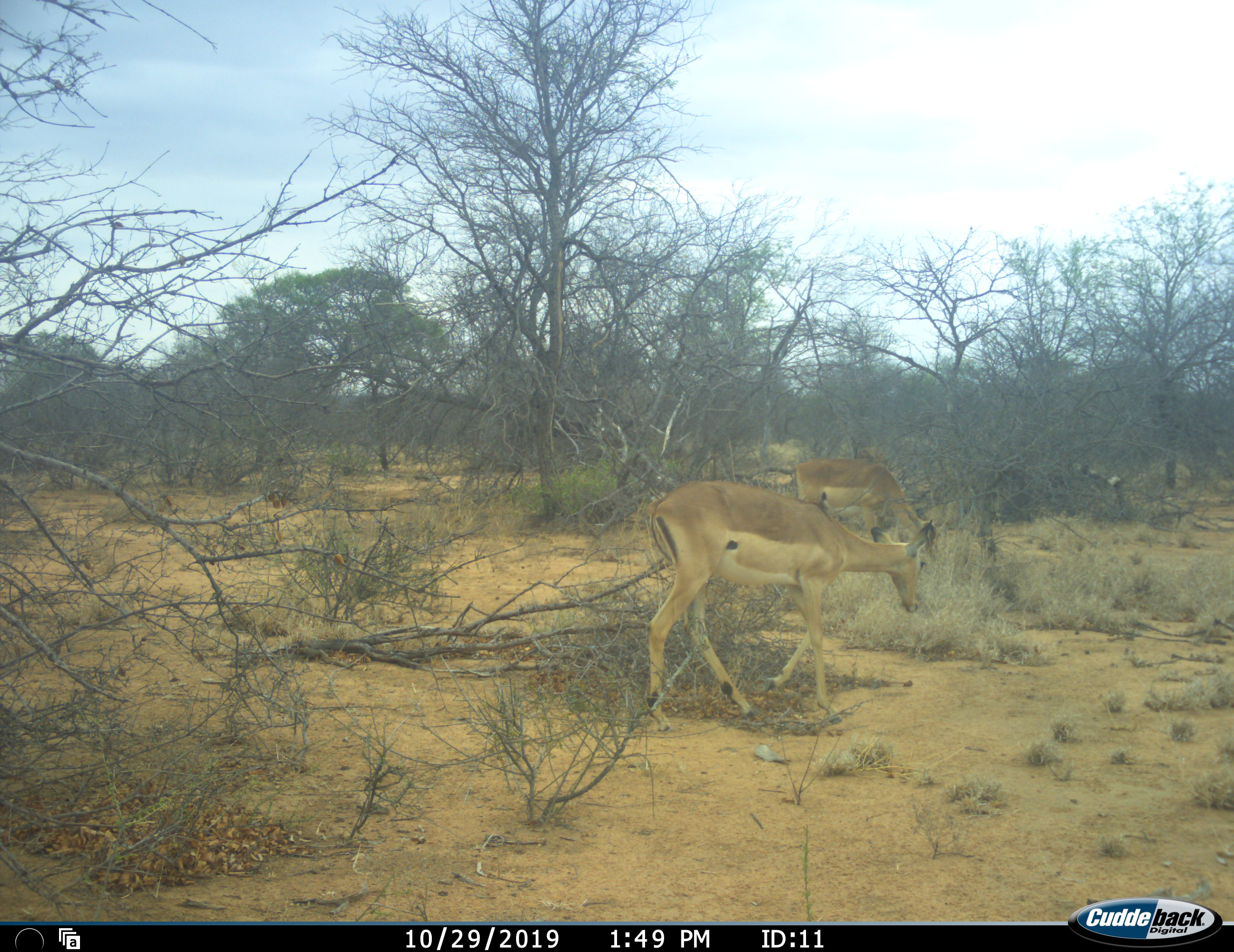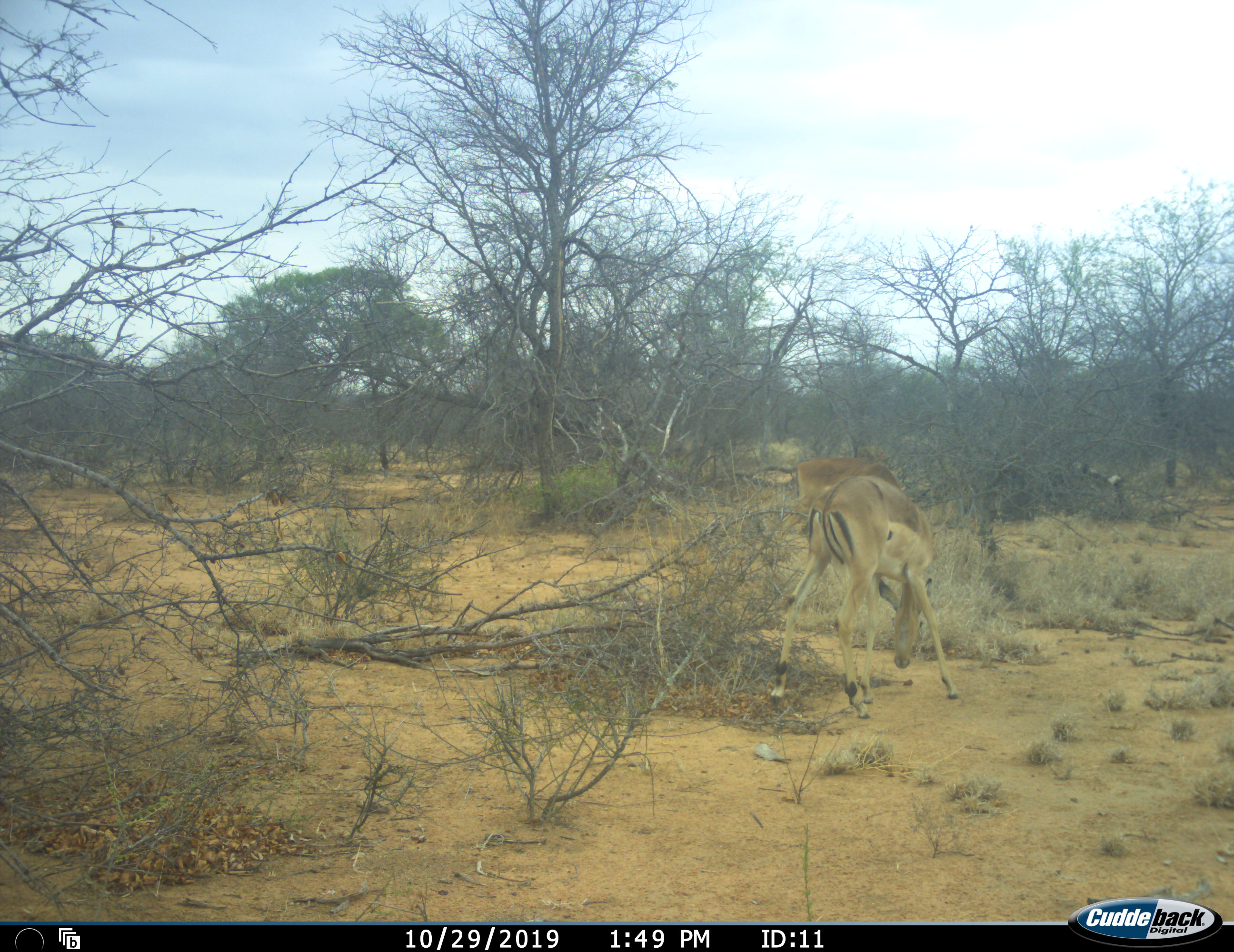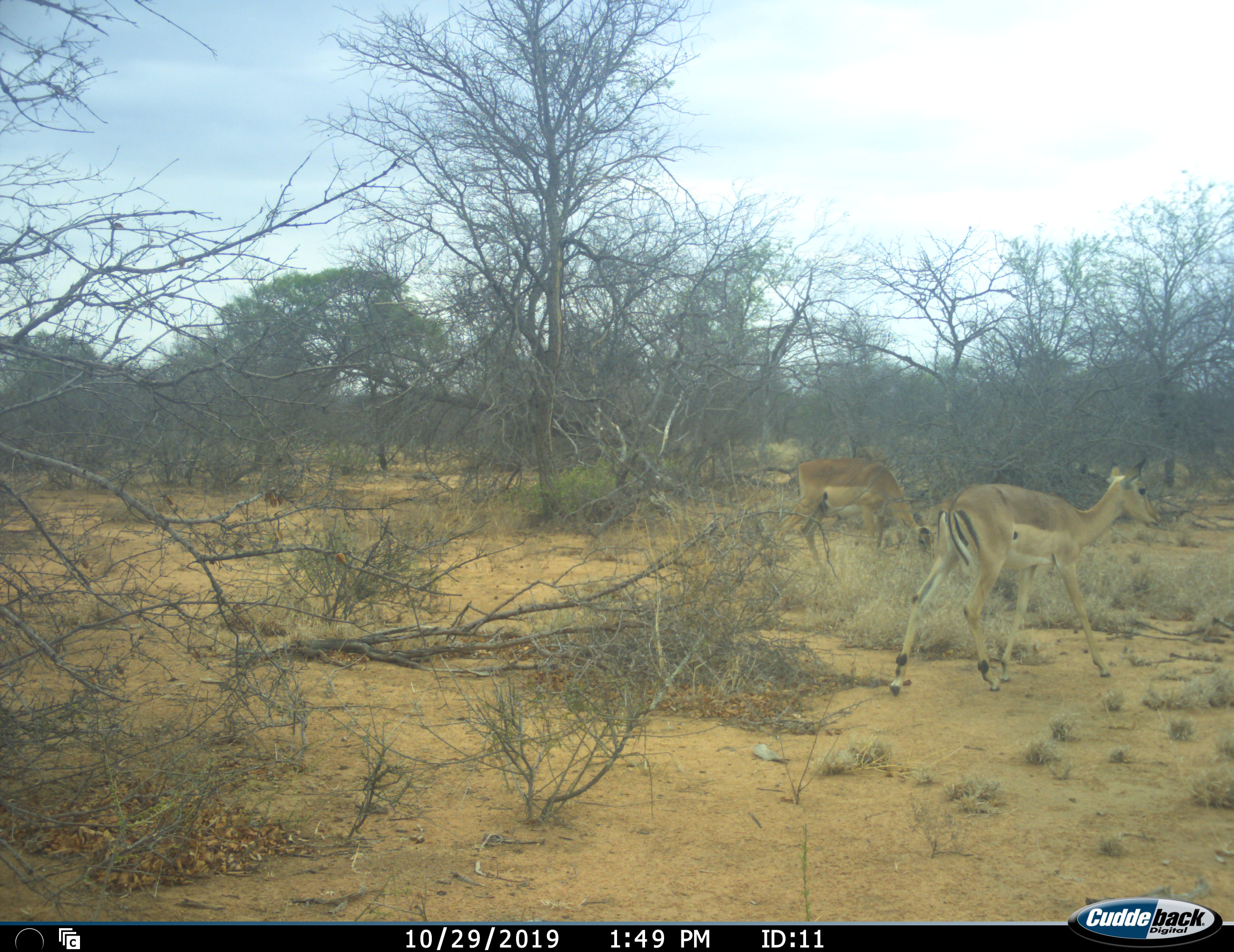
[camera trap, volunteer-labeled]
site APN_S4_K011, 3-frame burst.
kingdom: Animalia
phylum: Chordata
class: Mammalia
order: Artiodactyla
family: Bovidae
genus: Aepyceros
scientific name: Aepyceros melampus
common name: impala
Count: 2.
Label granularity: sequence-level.